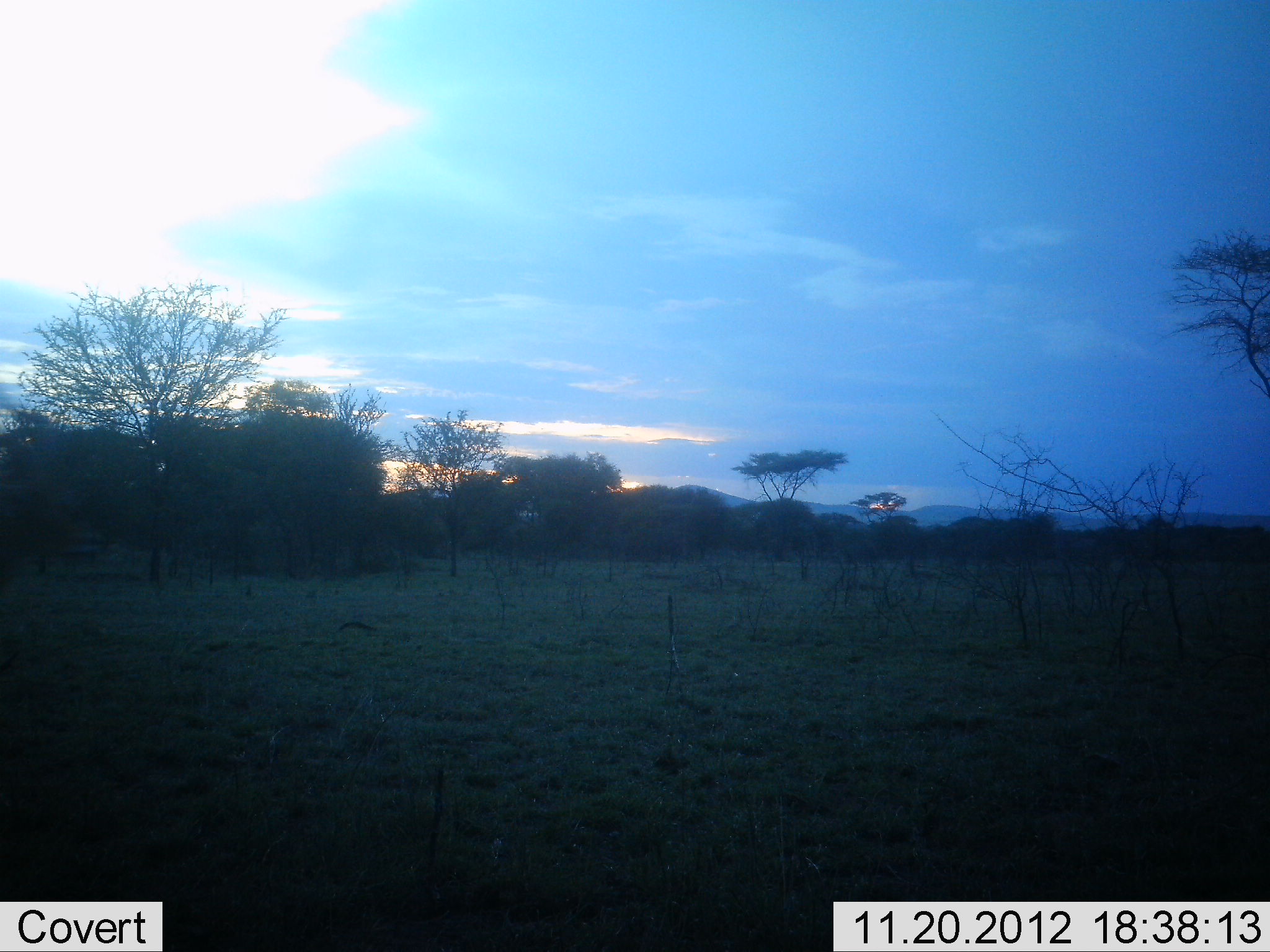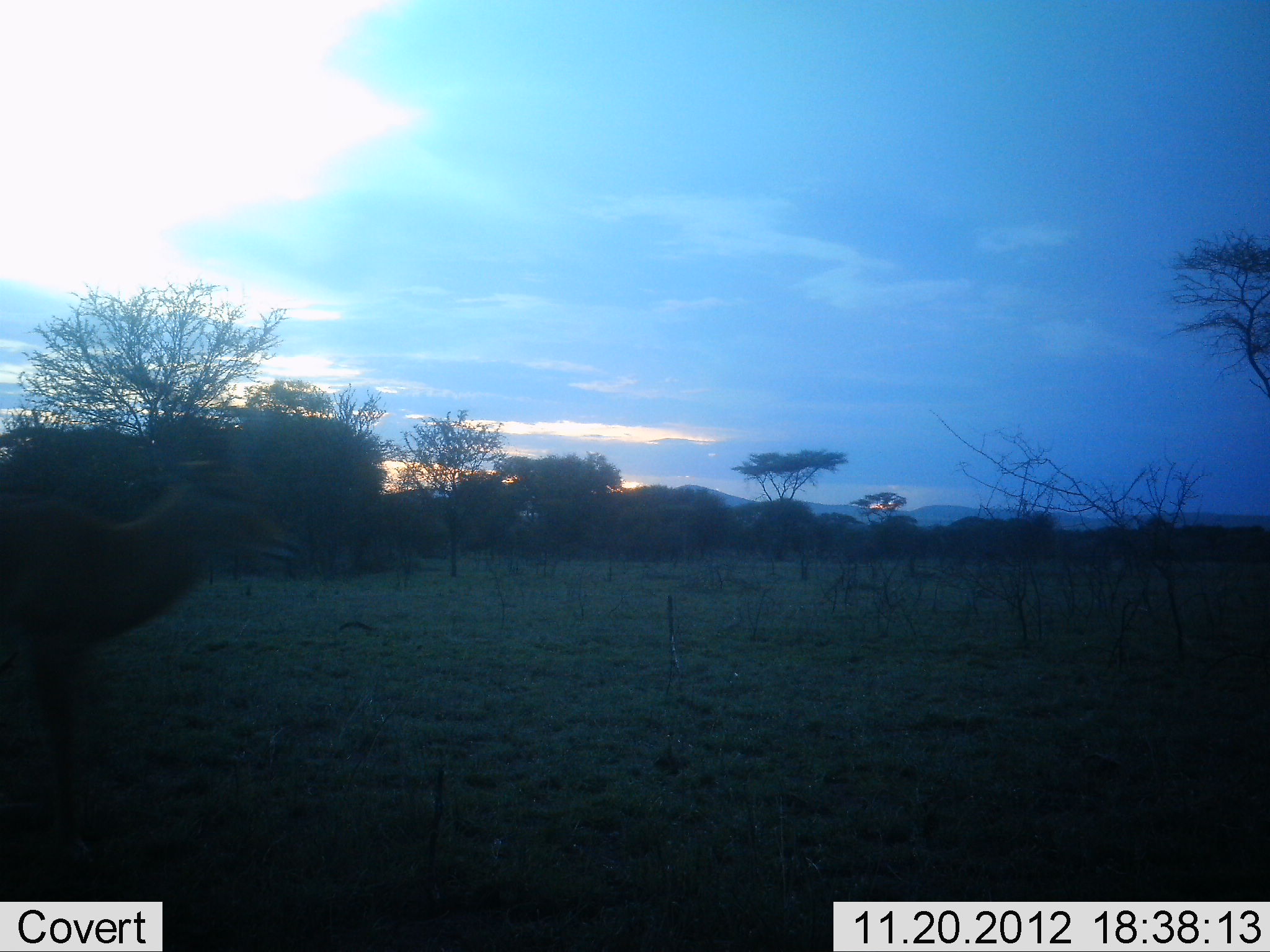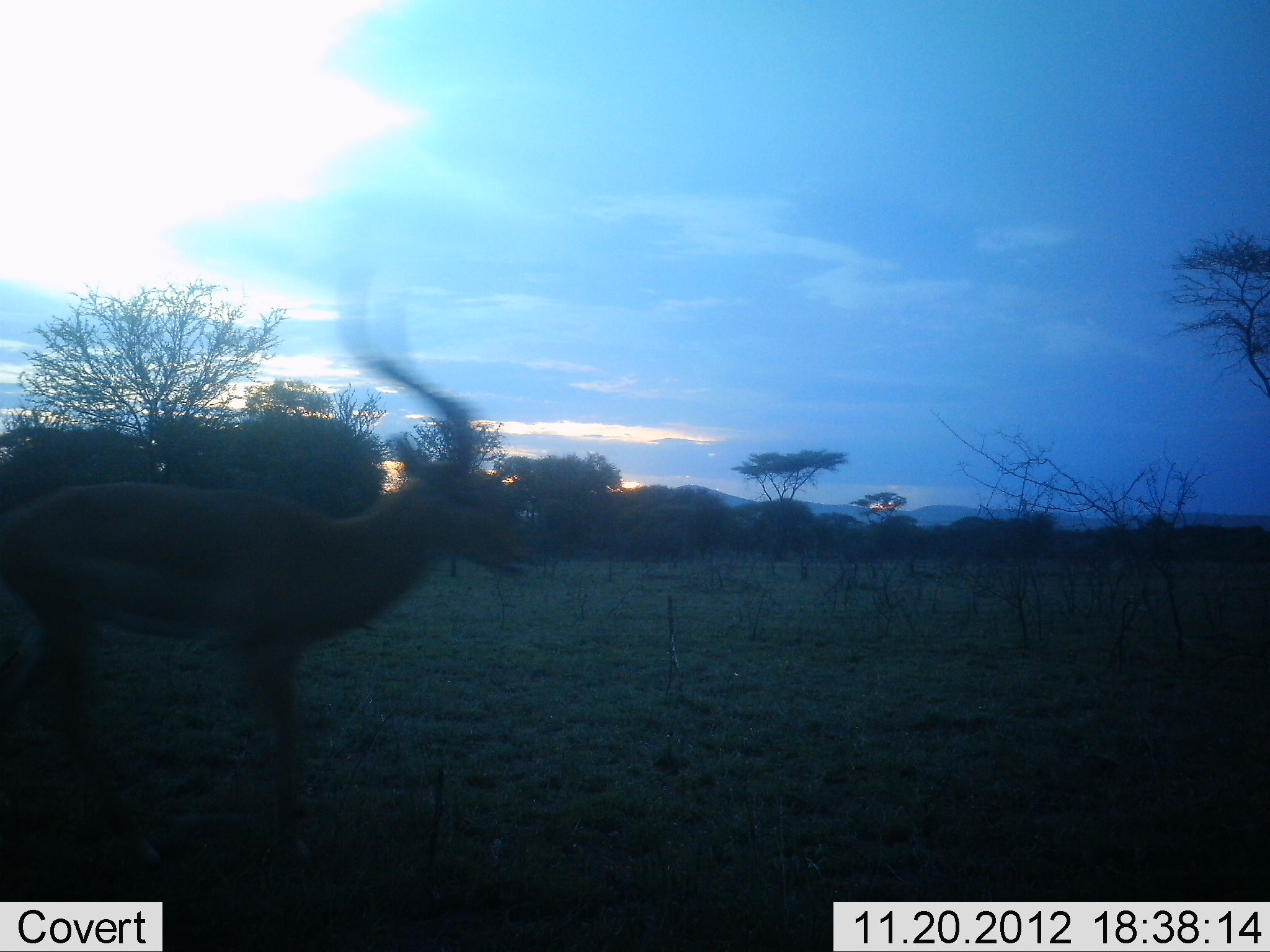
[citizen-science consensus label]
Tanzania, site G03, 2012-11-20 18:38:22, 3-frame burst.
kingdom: Animalia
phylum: Chordata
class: Mammalia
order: Artiodactyla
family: Bovidae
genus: Aepyceros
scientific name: Aepyceros melampus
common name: impala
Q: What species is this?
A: Impala (Aepyceros melampus).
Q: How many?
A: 1.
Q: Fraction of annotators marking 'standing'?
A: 0%.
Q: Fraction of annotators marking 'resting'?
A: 0%.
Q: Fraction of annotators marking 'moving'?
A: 100%.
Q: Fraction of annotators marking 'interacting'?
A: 0%.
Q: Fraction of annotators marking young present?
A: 0%.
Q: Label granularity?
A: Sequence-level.